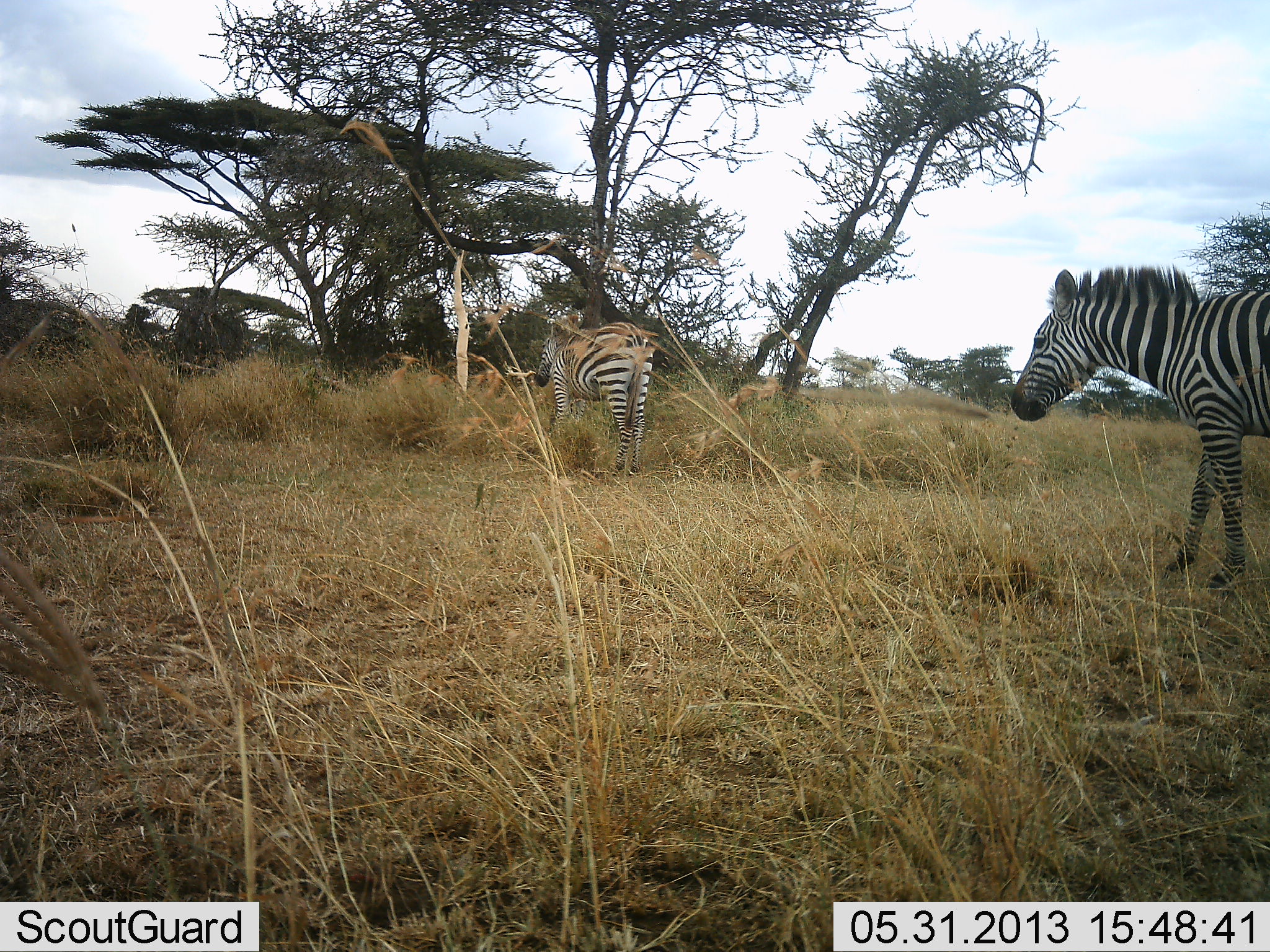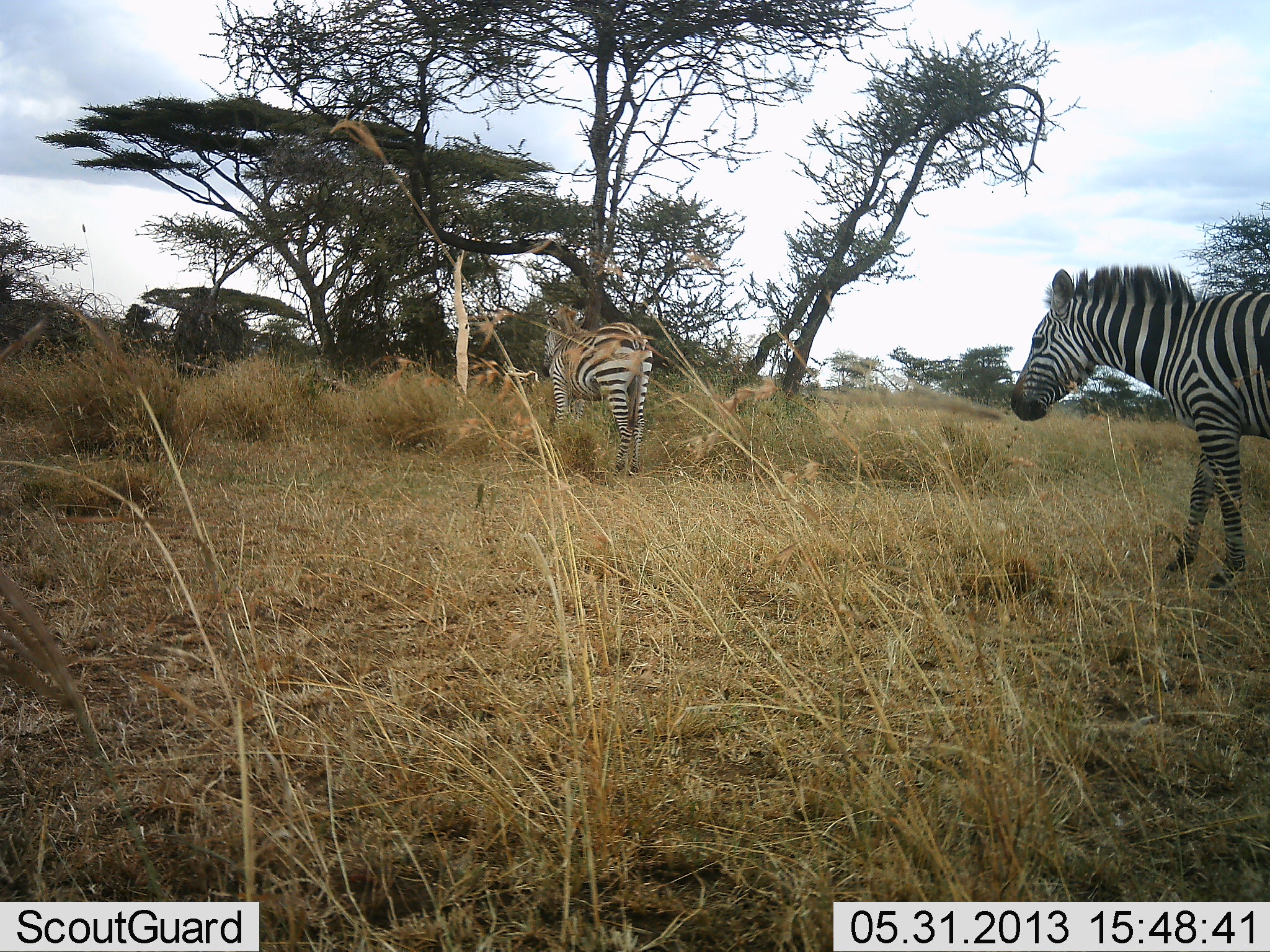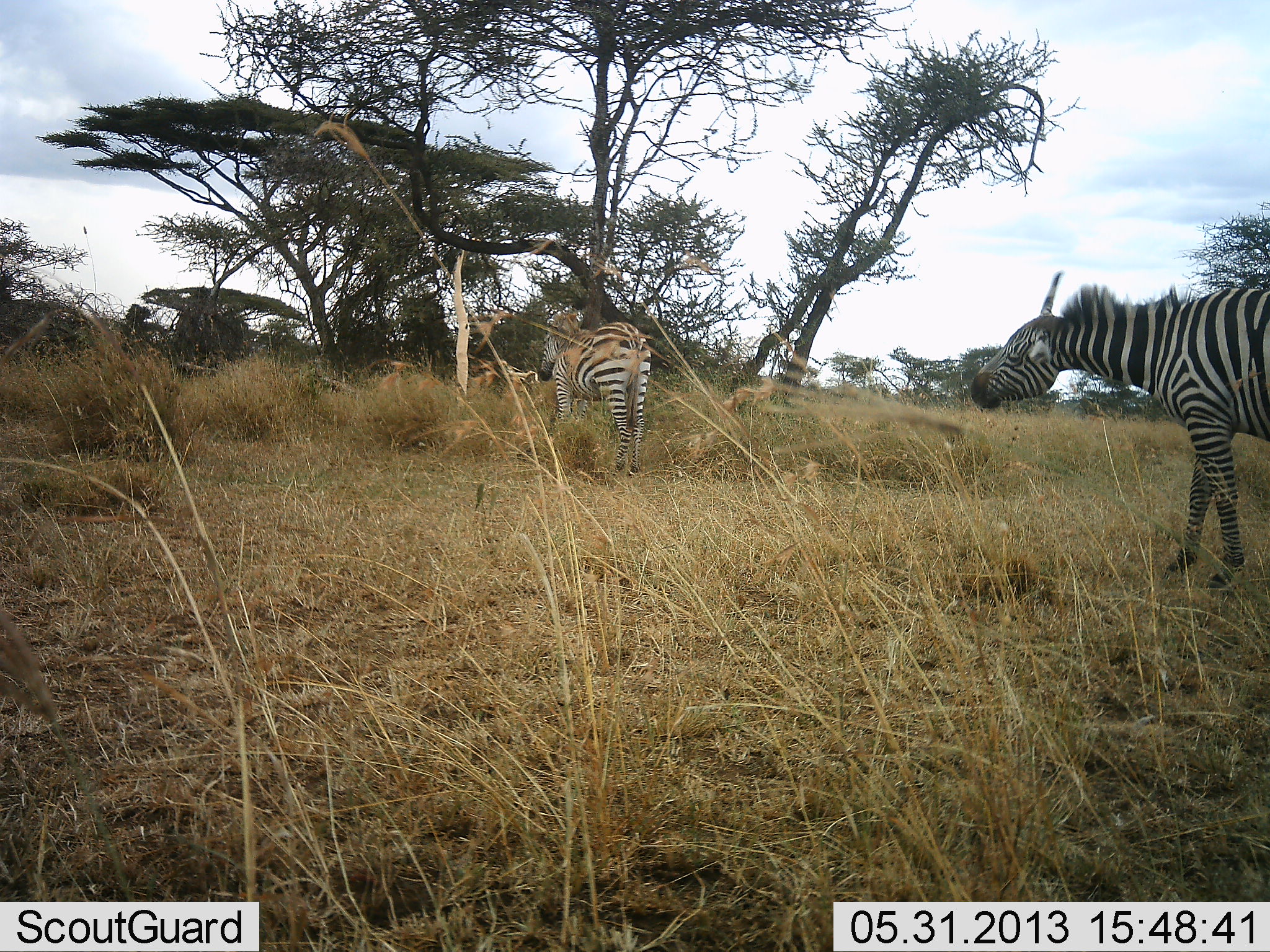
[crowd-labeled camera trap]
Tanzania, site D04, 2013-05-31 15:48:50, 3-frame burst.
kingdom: Animalia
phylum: Chordata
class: Mammalia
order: Perissodactyla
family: Equidae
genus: Equus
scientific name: Equus quagga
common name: plains zebra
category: zebra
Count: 2.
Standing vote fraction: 73%.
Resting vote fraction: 0%.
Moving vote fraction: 35%.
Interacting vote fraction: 4%.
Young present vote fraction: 0%.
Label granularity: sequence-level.